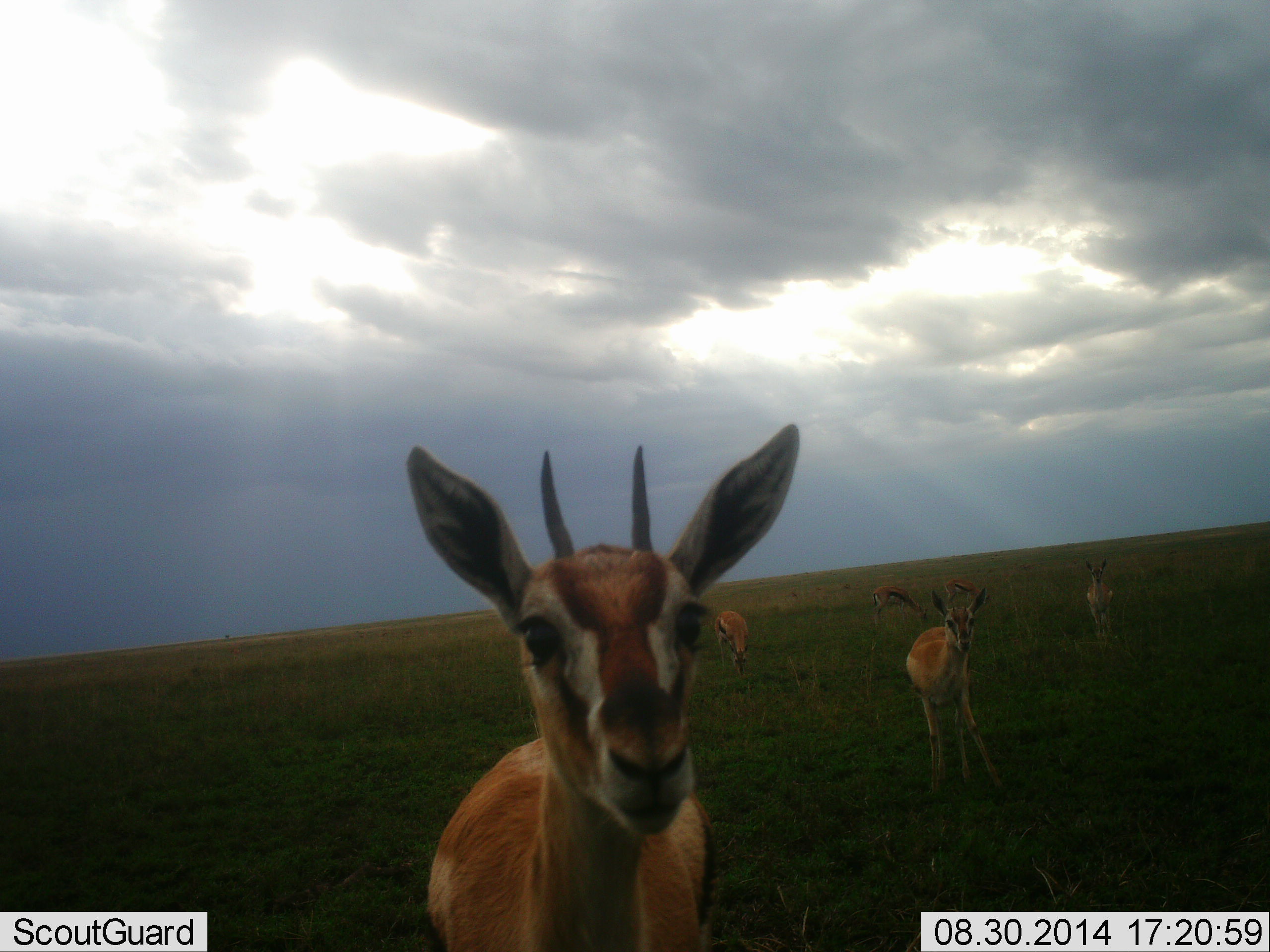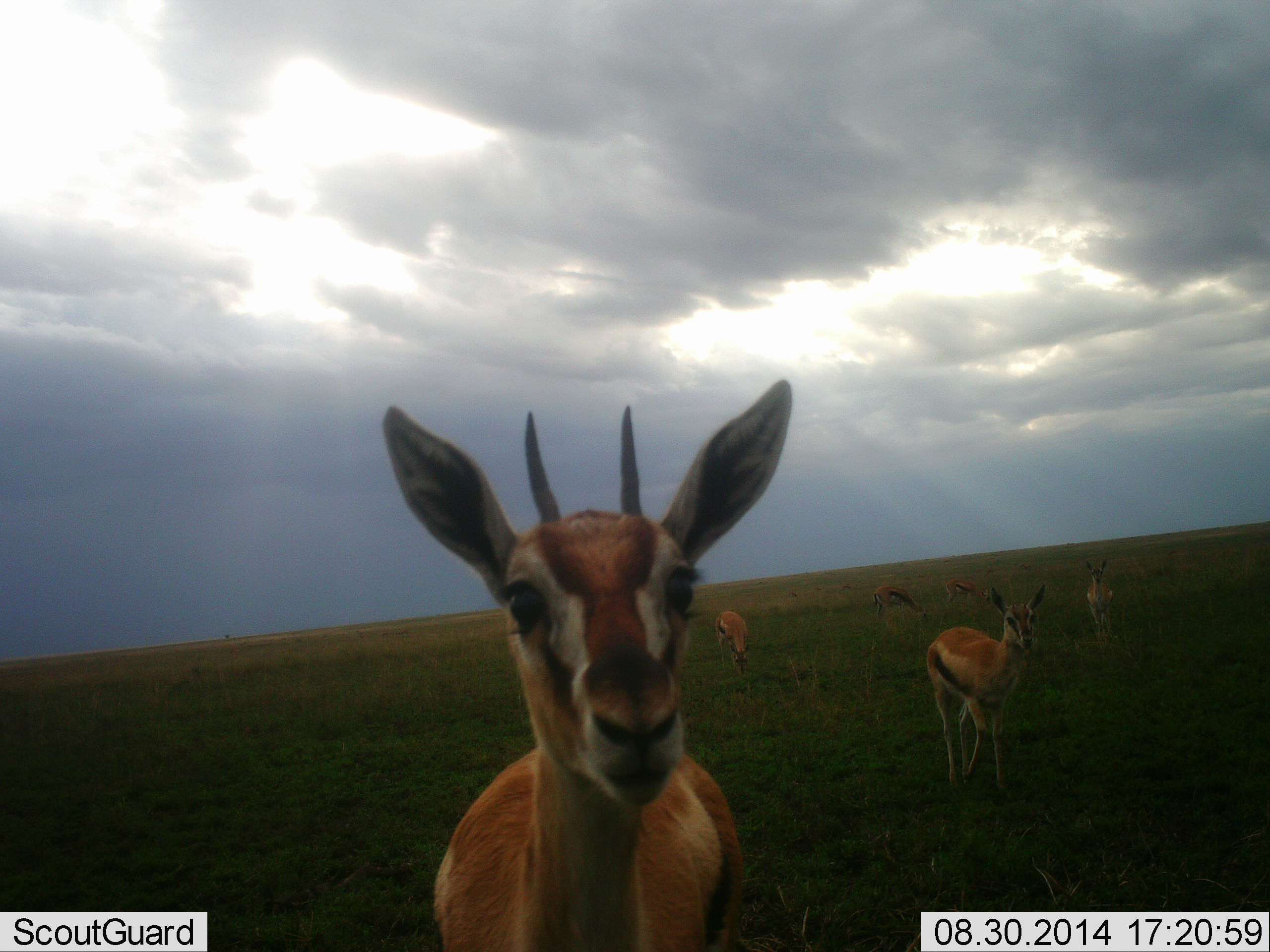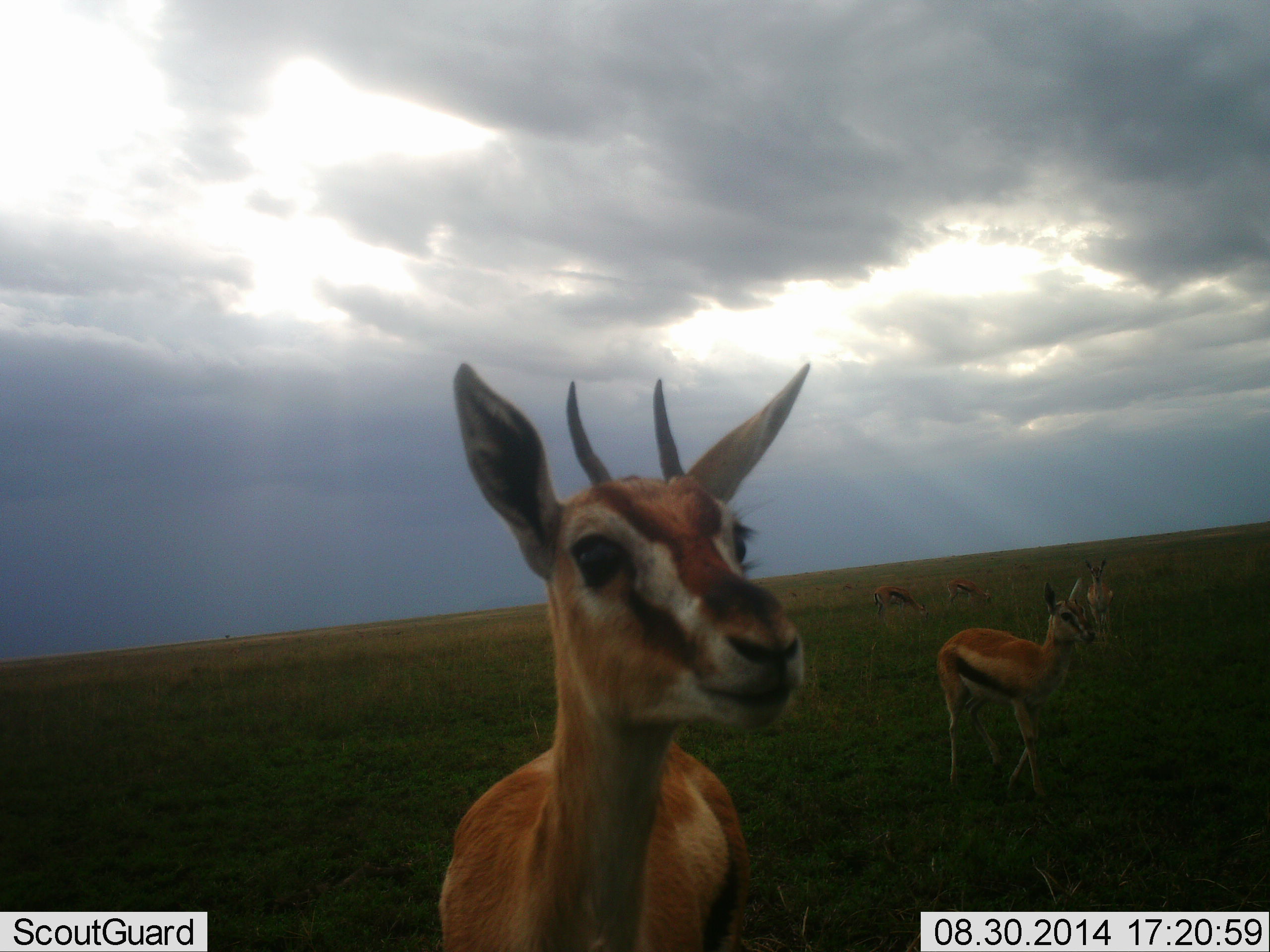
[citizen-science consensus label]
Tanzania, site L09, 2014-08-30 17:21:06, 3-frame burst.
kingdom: Animalia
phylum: Chordata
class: Mammalia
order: Artiodactyla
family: Bovidae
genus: Eudorcas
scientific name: Eudorcas thomsonii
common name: thomson's gazelle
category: gazellethomsons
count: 6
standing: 70%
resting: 0%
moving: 70%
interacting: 0%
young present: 0%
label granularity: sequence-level